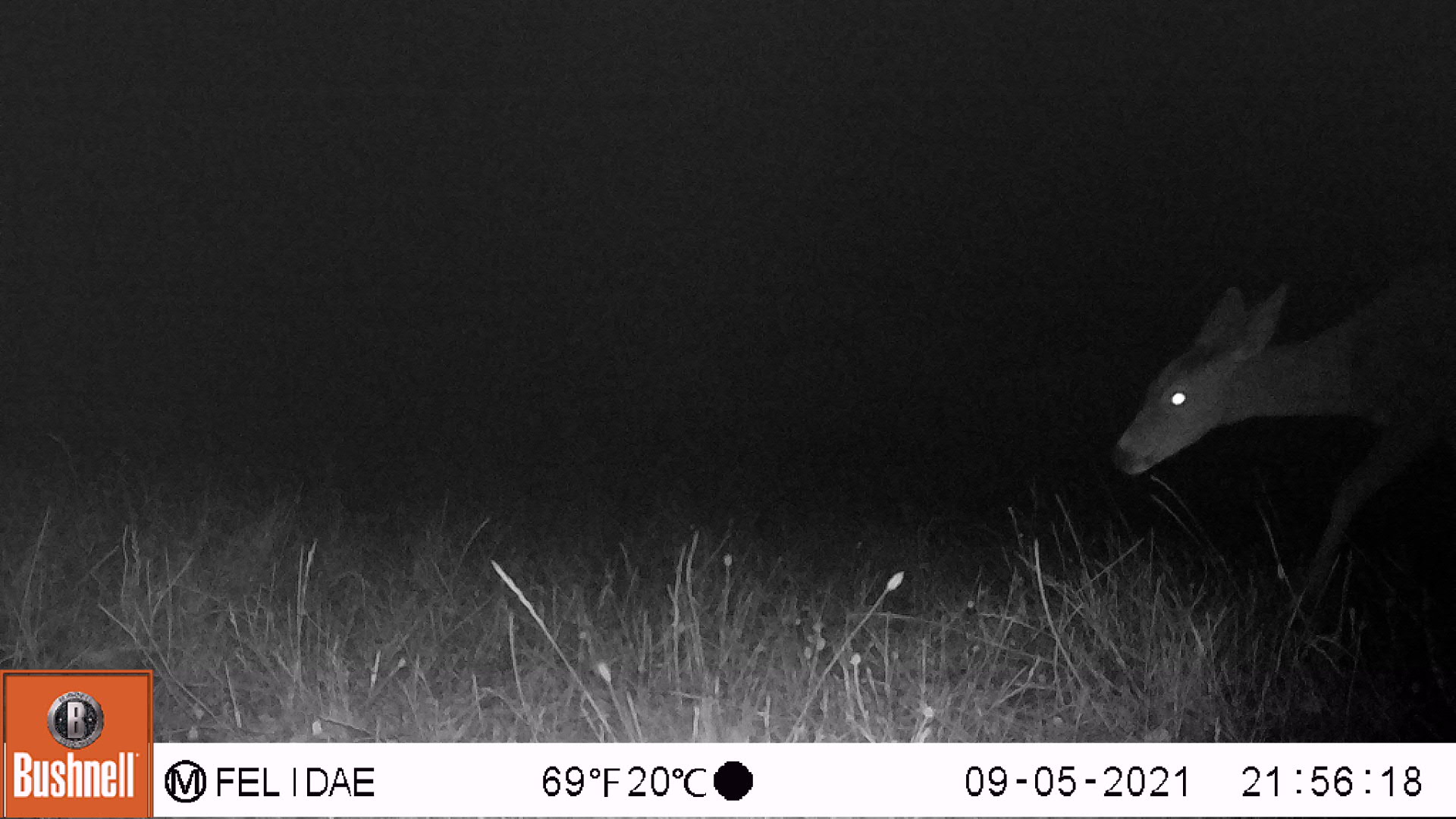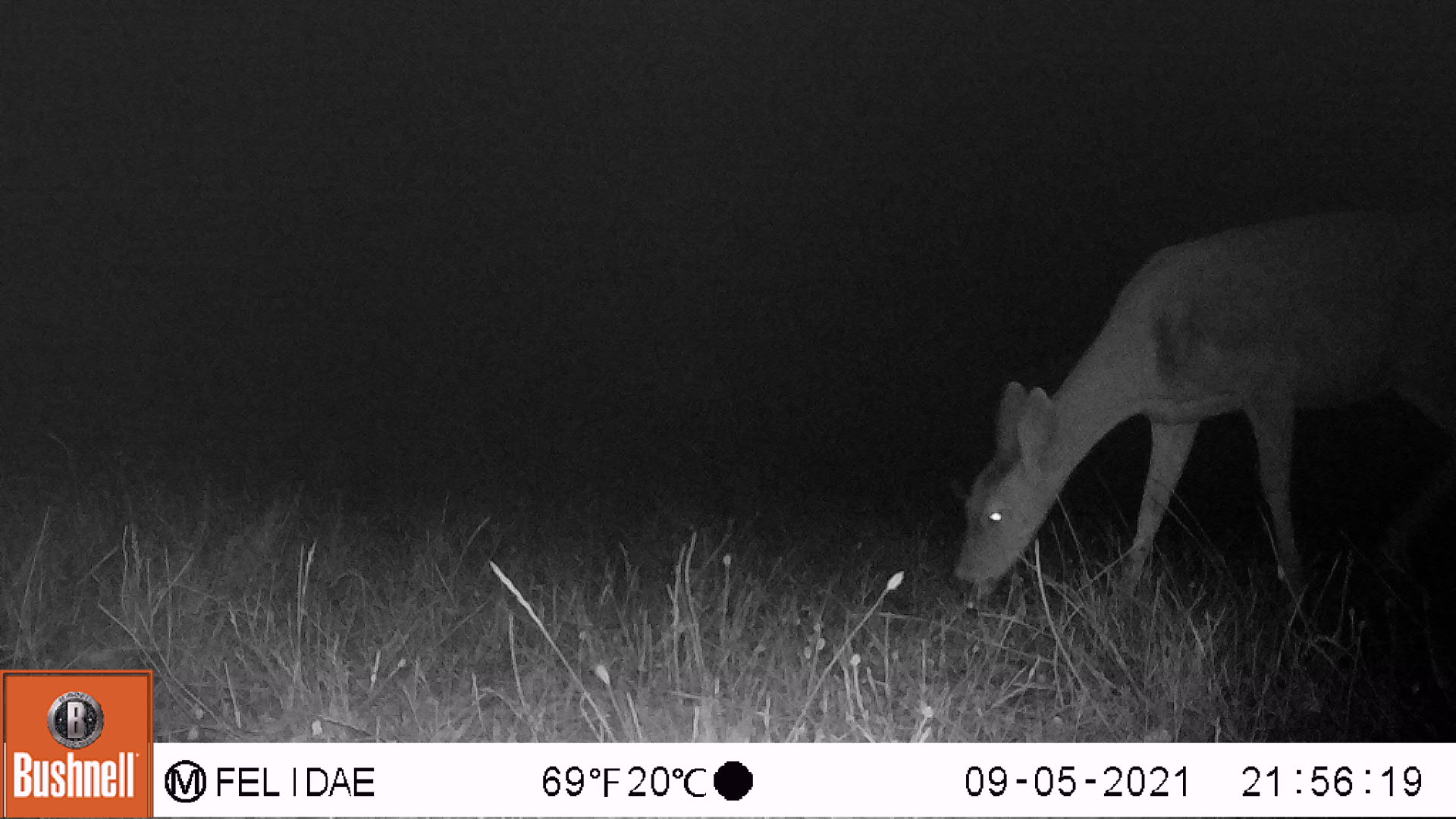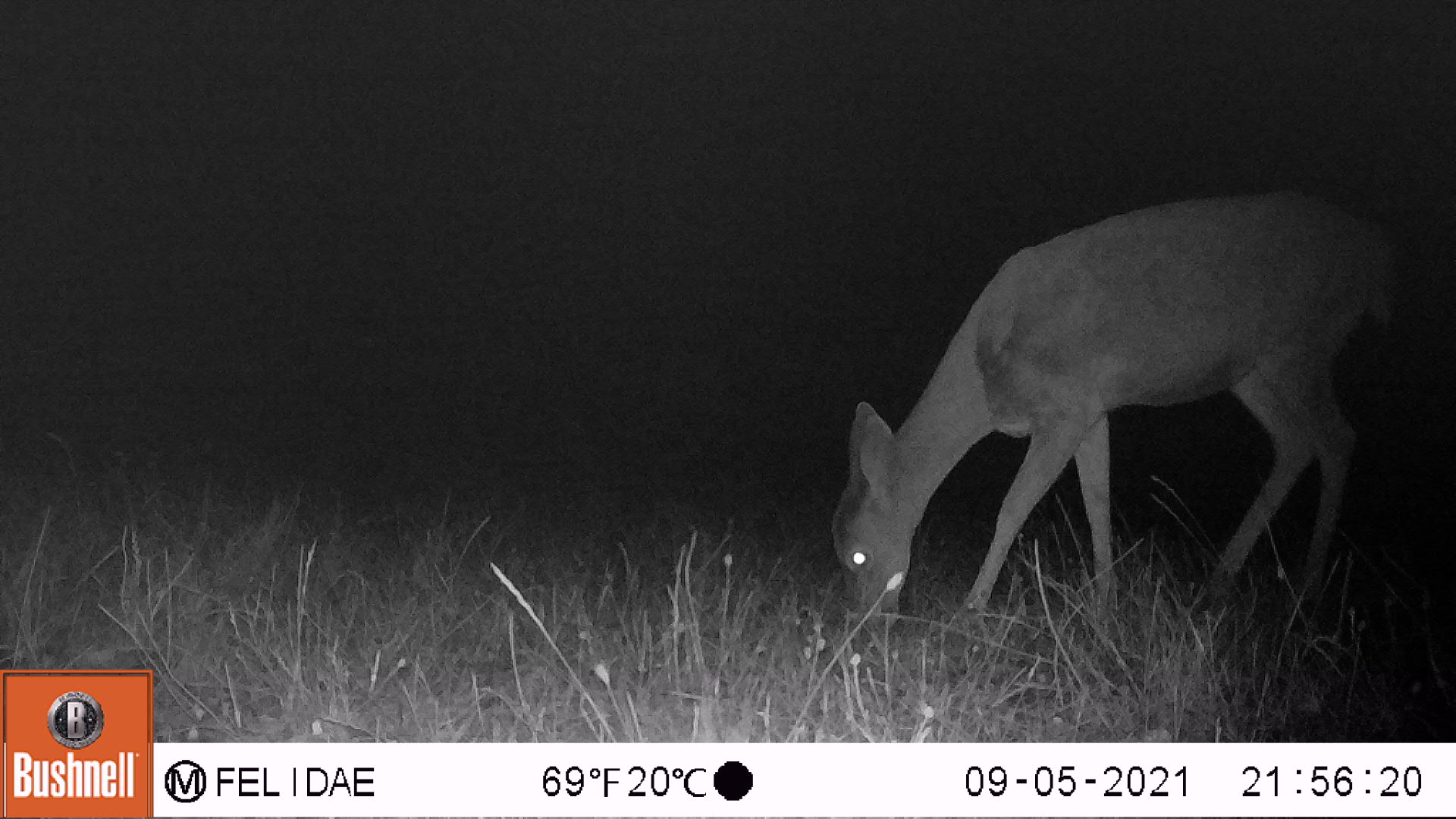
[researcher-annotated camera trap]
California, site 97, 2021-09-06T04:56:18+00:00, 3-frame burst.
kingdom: Animalia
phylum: Chordata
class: Mammalia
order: Artiodactyla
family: Cervidae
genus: Odocoileus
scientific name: Odocoileus hemionus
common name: mule deer